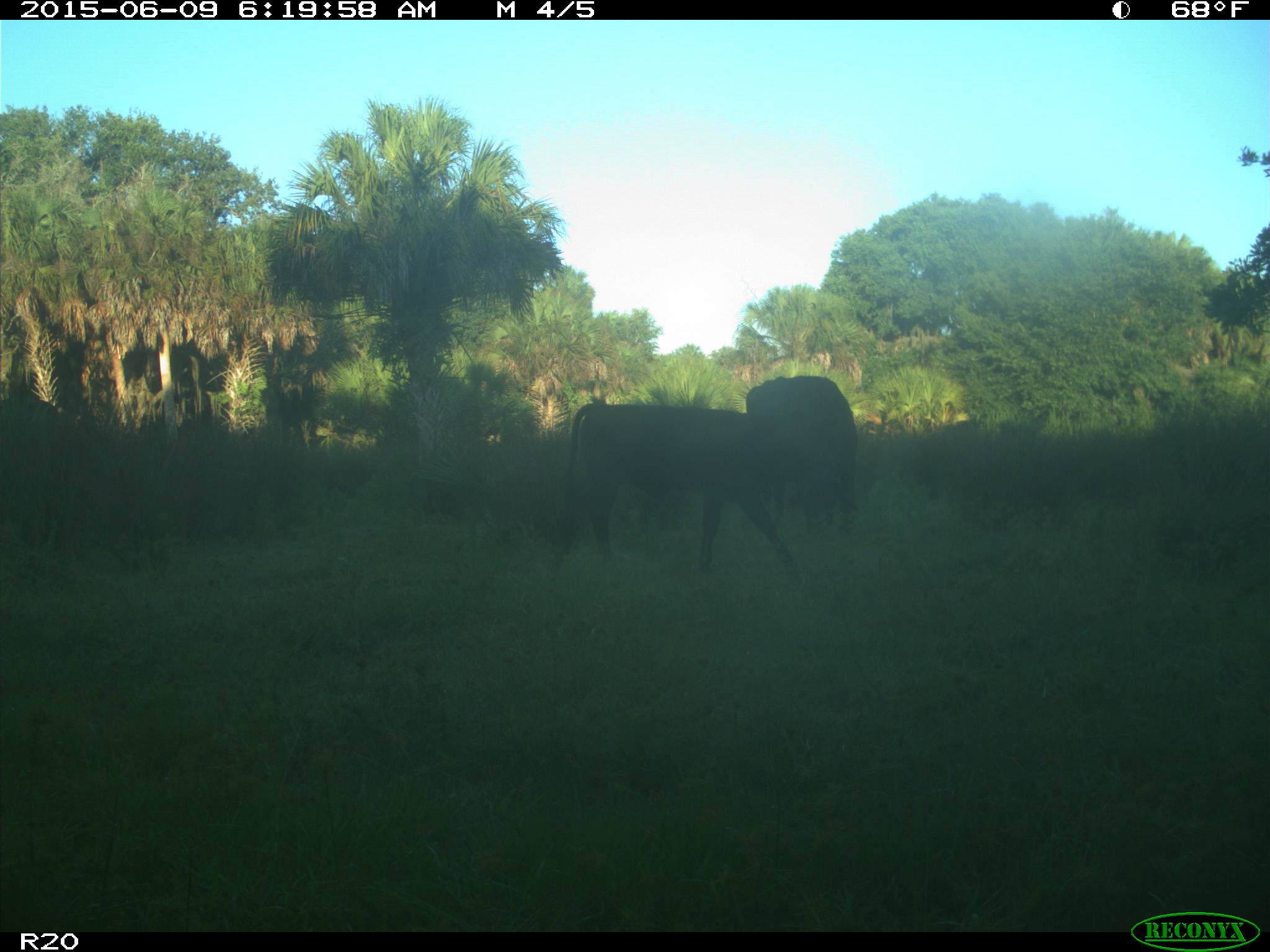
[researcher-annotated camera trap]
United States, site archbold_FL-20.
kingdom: Animalia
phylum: Chordata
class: Mammalia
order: Artiodactyla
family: Bovidae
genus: Bos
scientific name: Bos taurus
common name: domestic cow